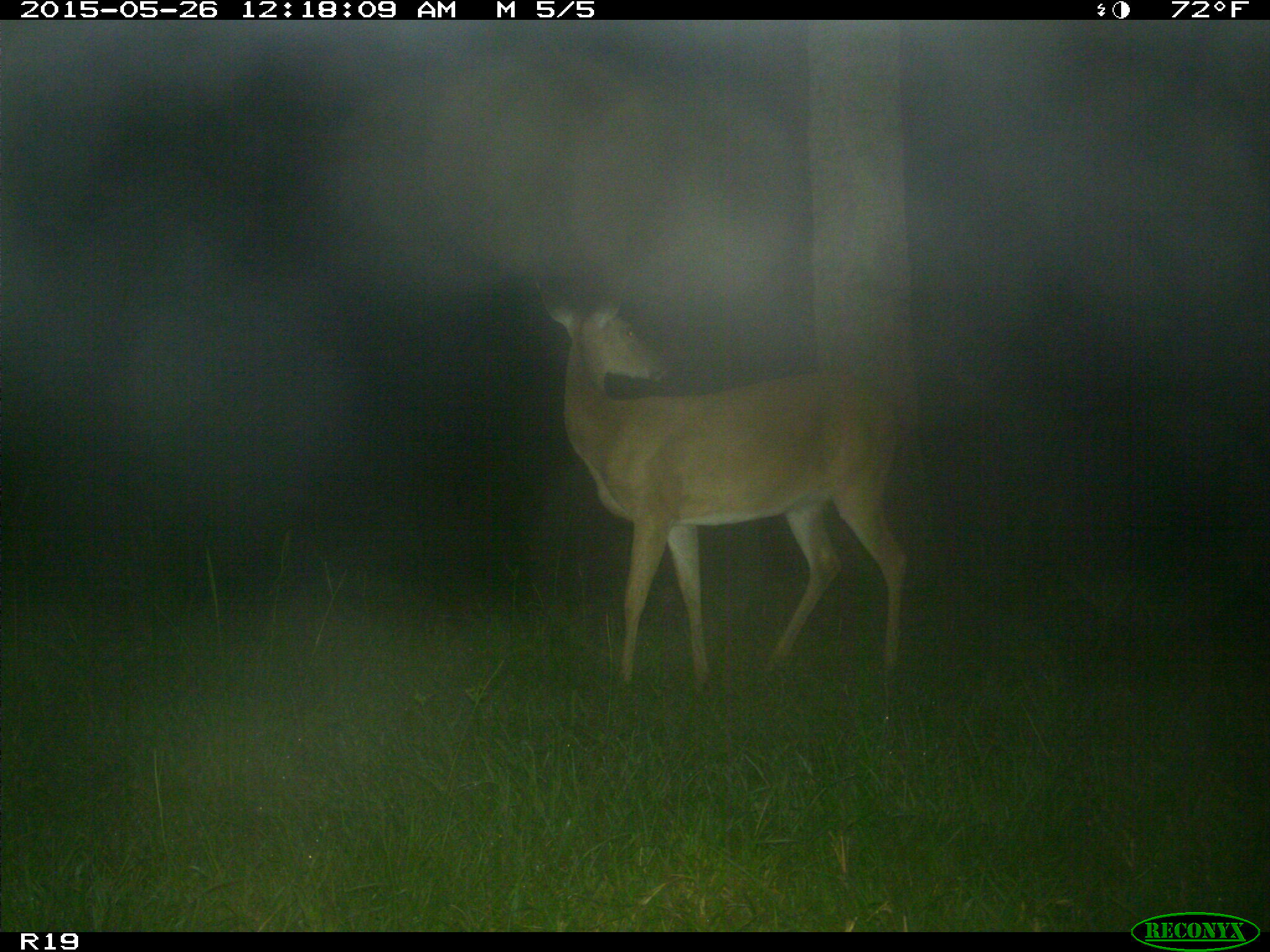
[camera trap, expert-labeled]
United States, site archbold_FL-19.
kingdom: Animalia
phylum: Chordata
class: Mammalia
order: Artiodactyla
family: Cervidae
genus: Odocoileus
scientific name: Odocoileus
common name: deer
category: unidentified deer